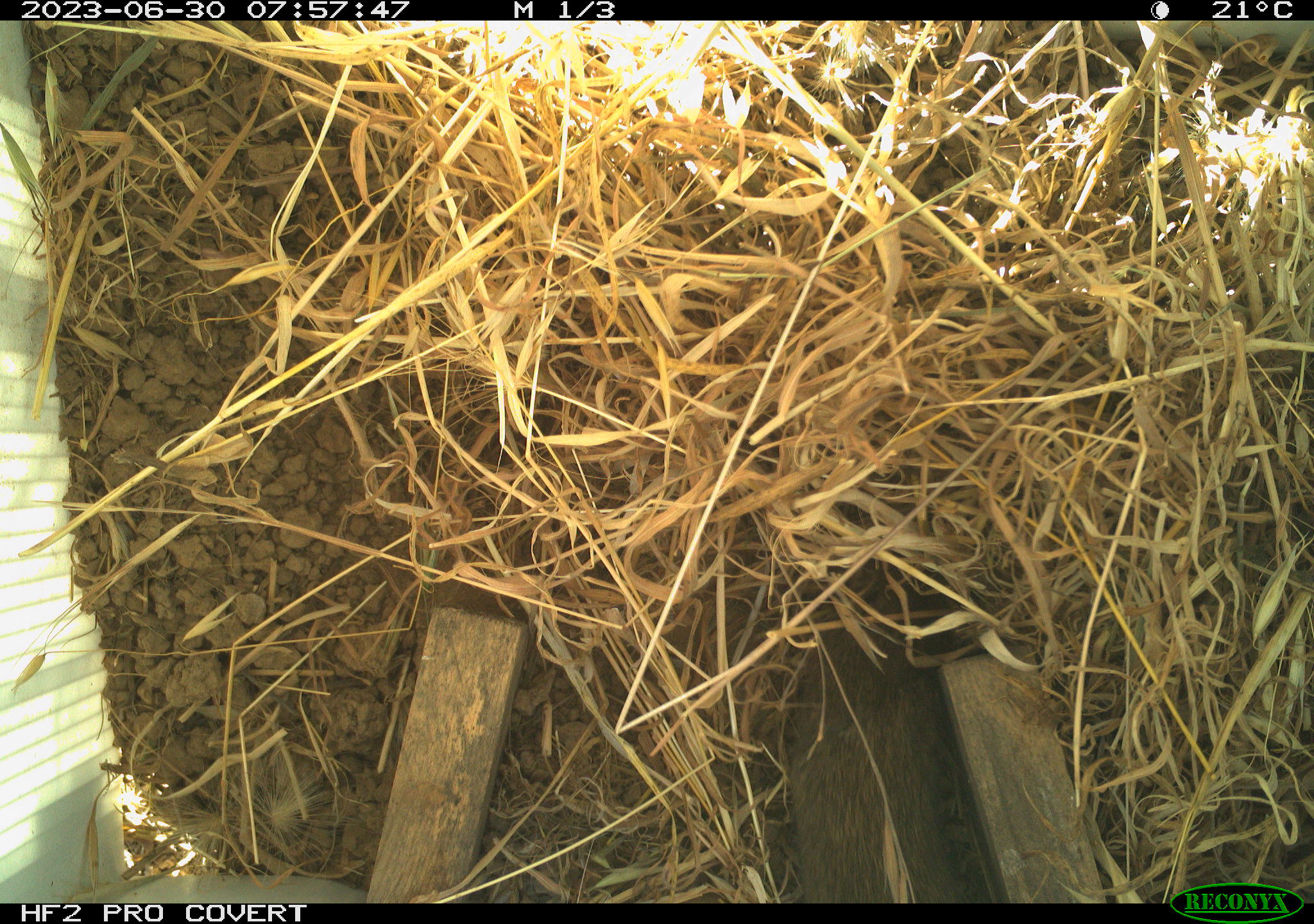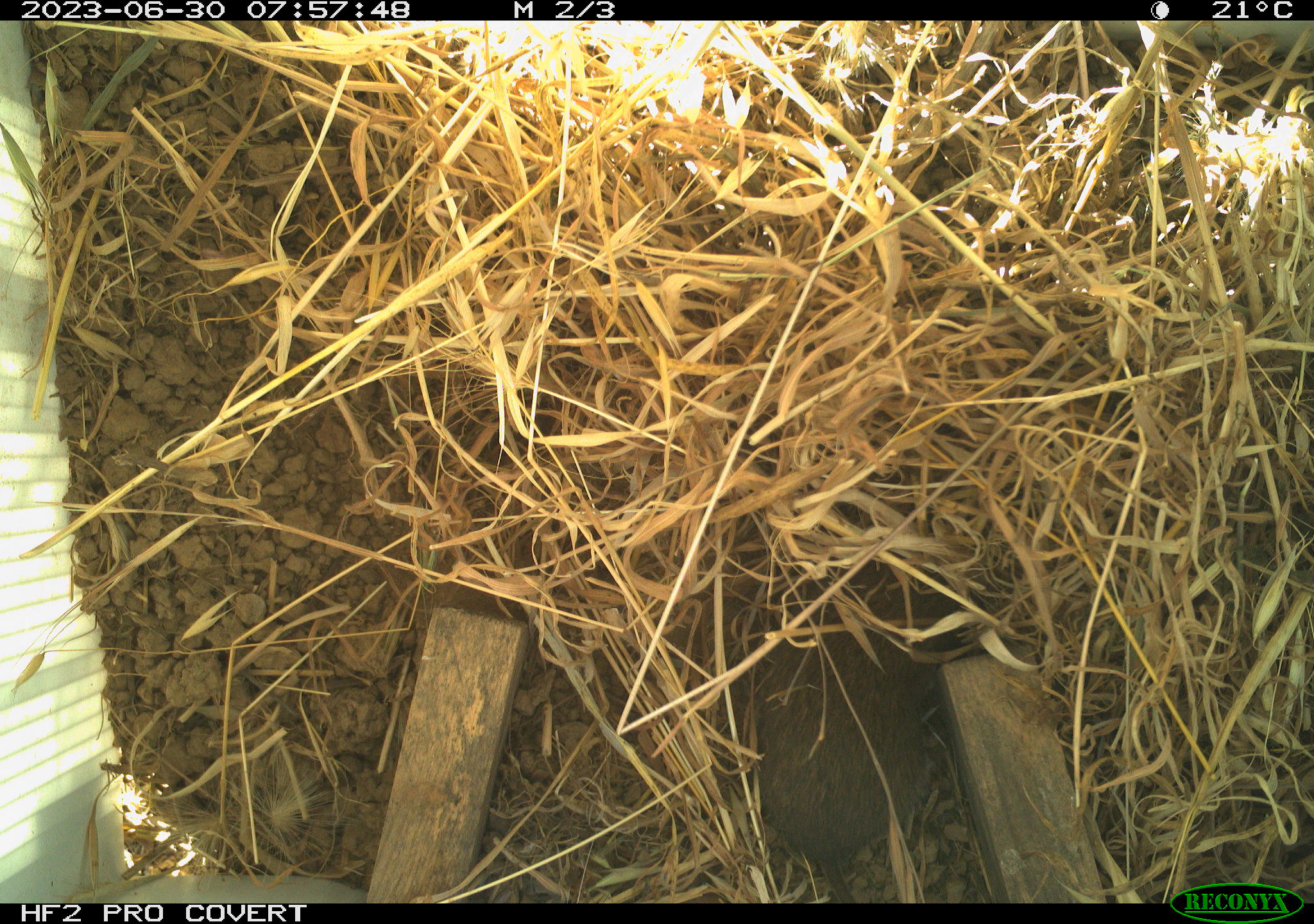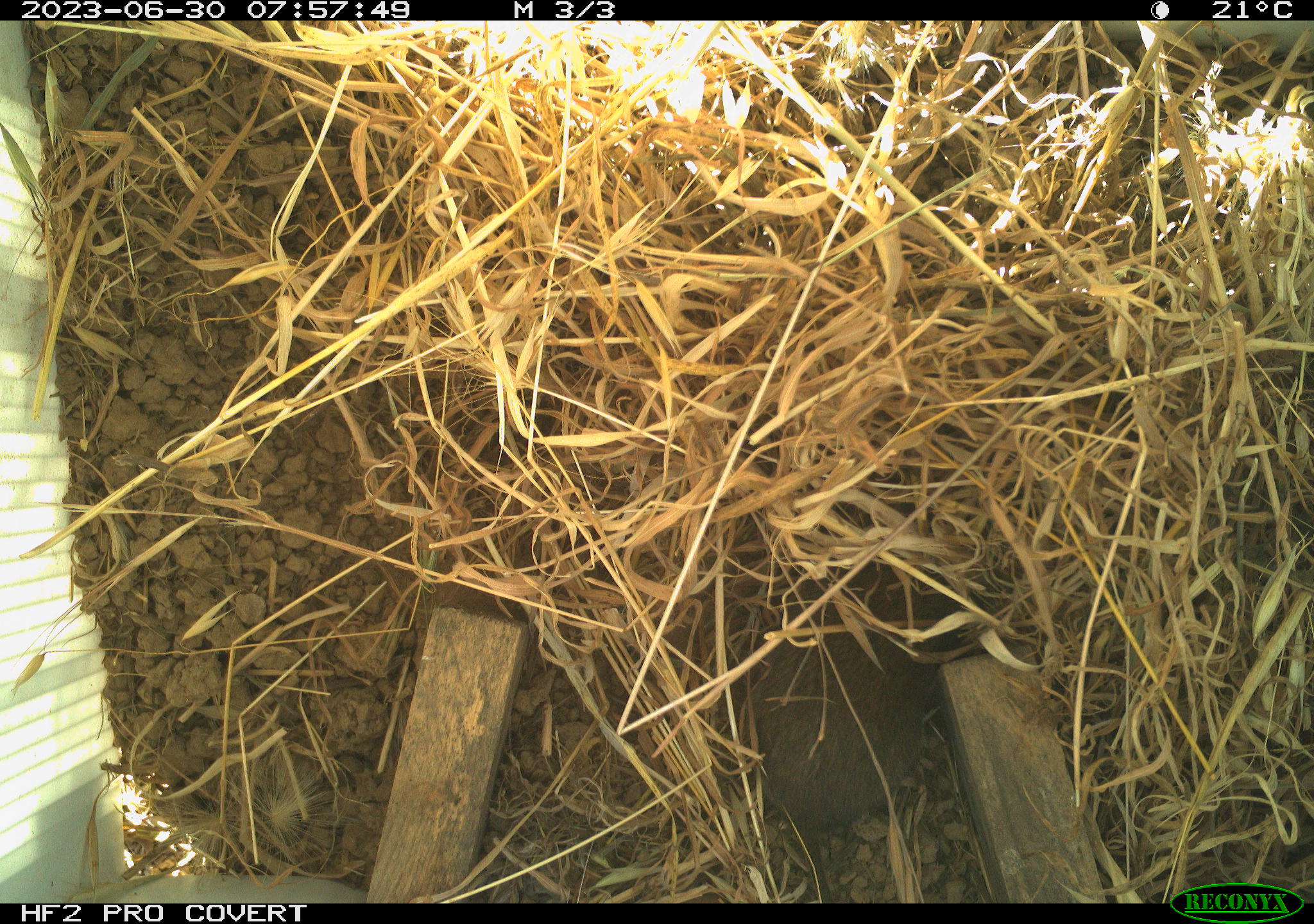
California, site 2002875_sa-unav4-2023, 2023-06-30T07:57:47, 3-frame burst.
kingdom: Animalia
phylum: Chordata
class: Mammalia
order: Rodentia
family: Cricetidae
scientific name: Arvicolinae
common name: voles, lemmings, and muskrats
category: arvicolinae subfamily